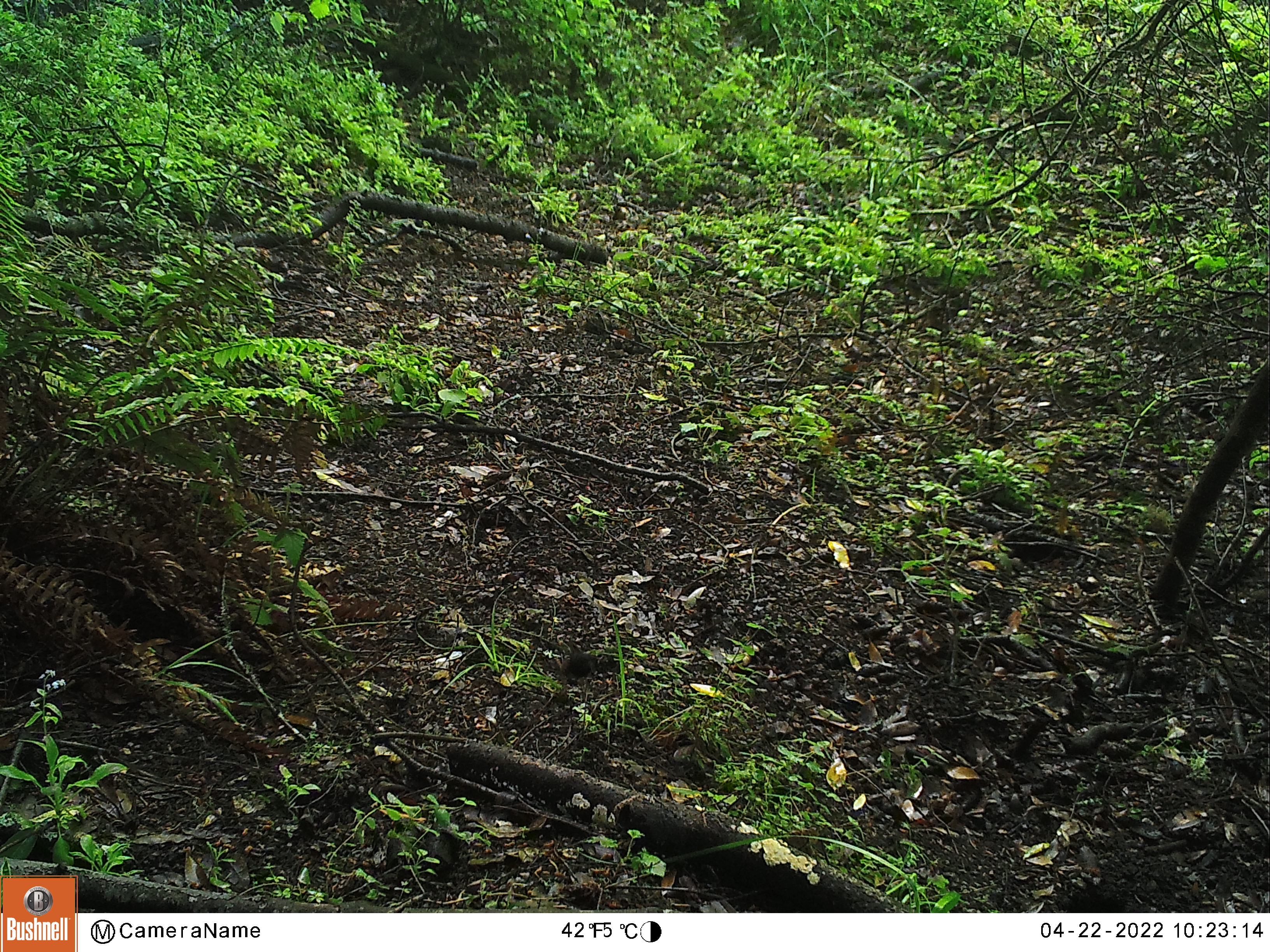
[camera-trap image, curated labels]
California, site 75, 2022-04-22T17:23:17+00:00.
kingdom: Animalia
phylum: Chordata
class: Aves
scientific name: Aves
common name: bird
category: unknown bird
Unknown bird (bird) (Aves).